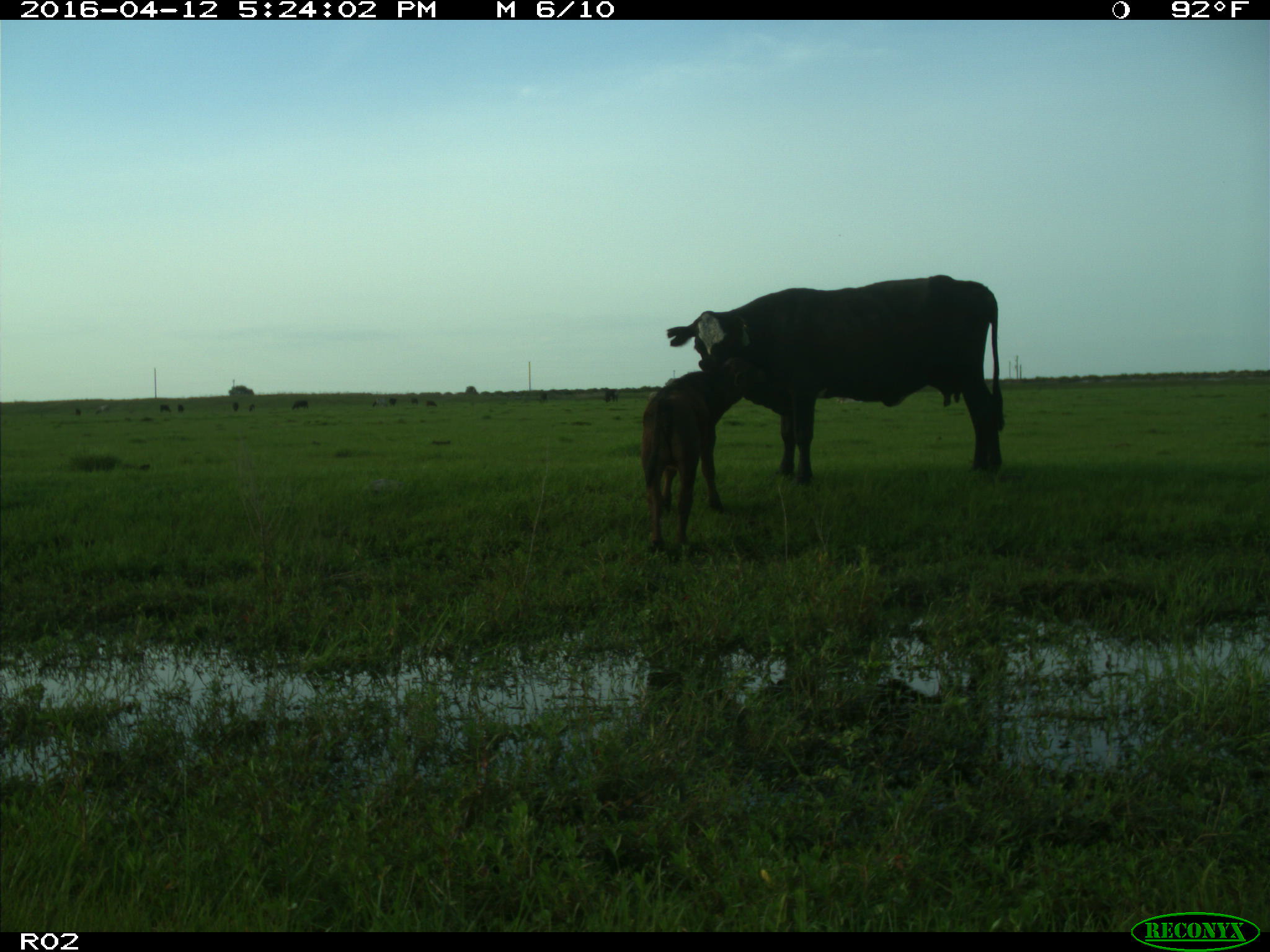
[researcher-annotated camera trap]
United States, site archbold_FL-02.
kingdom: Animalia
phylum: Chordata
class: Mammalia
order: Artiodactyla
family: Bovidae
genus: Bos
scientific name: Bos taurus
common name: domestic cow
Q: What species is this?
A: Bos taurus (domestic cow).